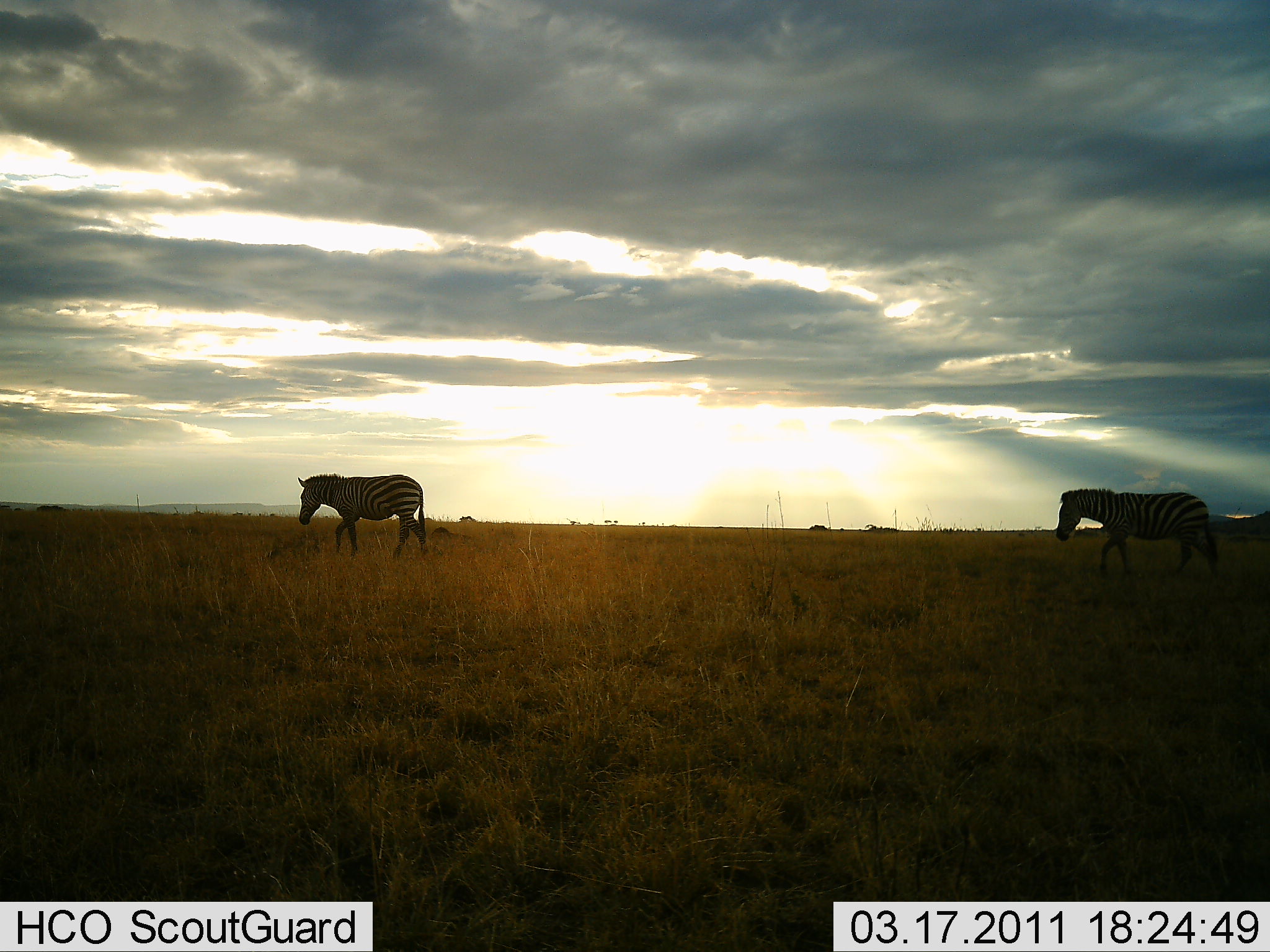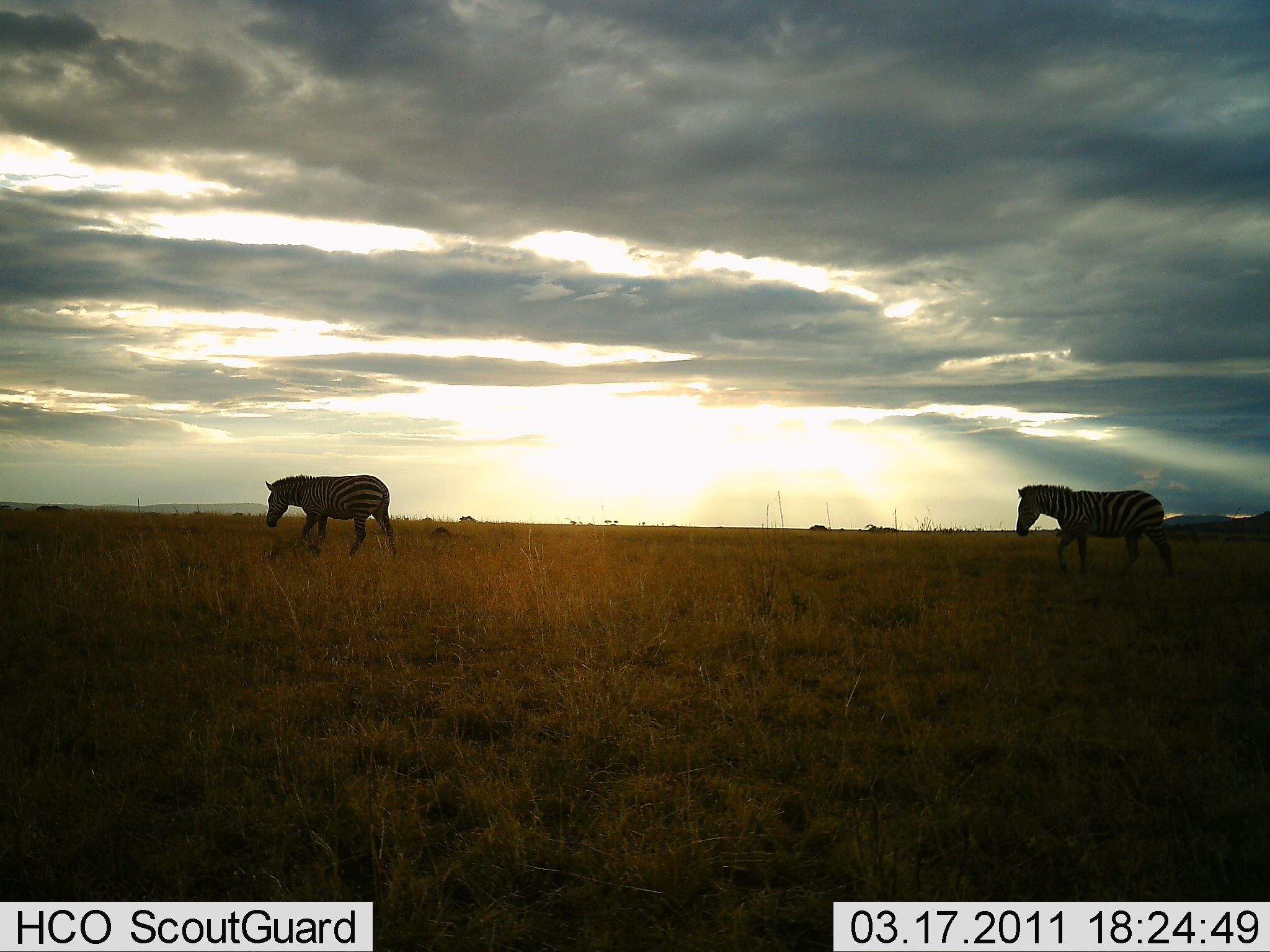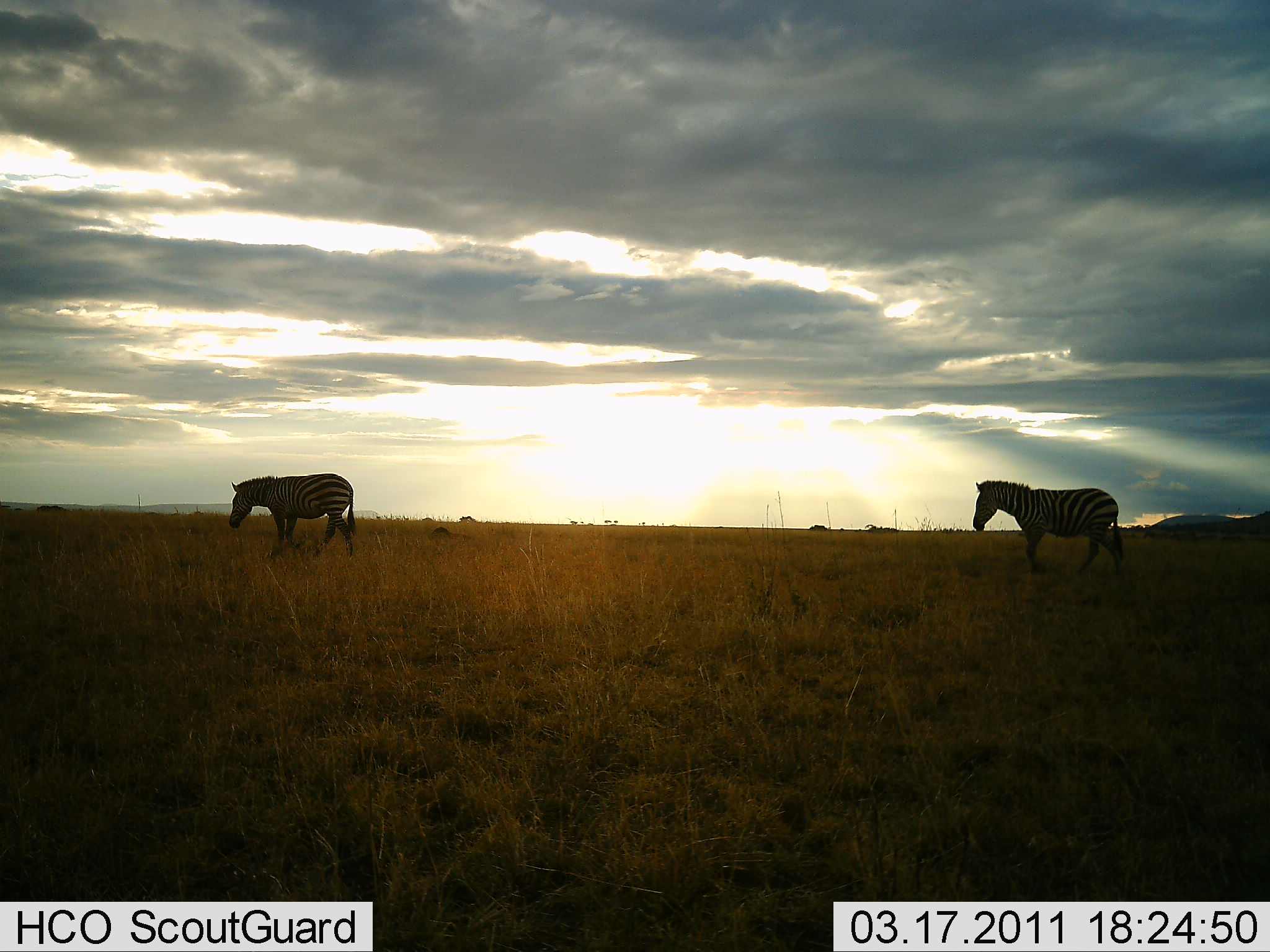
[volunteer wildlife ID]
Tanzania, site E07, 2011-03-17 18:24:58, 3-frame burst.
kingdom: Animalia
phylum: Chordata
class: Mammalia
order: Perissodactyla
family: Equidae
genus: Equus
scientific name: Equus quagga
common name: plains zebra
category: zebra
Zebra (plains zebra) (Equus quagga), count 2. Behavior (volunteer vote fractions): standing 0%, resting 0%, moving 100%, interacting 0%. Young present (vote fraction): 0%. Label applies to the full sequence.